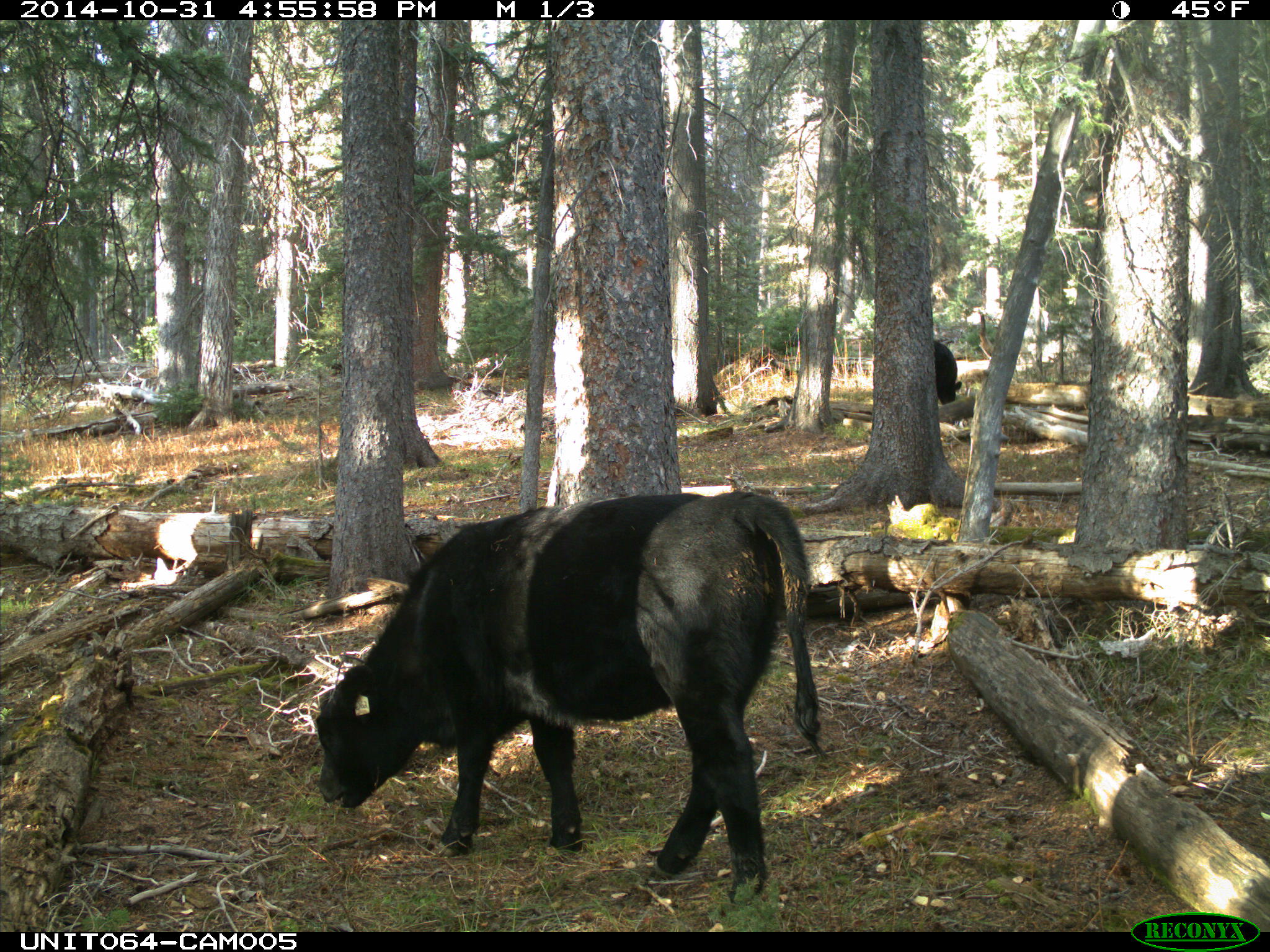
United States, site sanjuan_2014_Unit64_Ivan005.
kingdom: Animalia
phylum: Chordata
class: Mammalia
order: Artiodactyla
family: Bovidae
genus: Bos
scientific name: Bos taurus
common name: domestic cow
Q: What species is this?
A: Bos taurus (domestic cow).